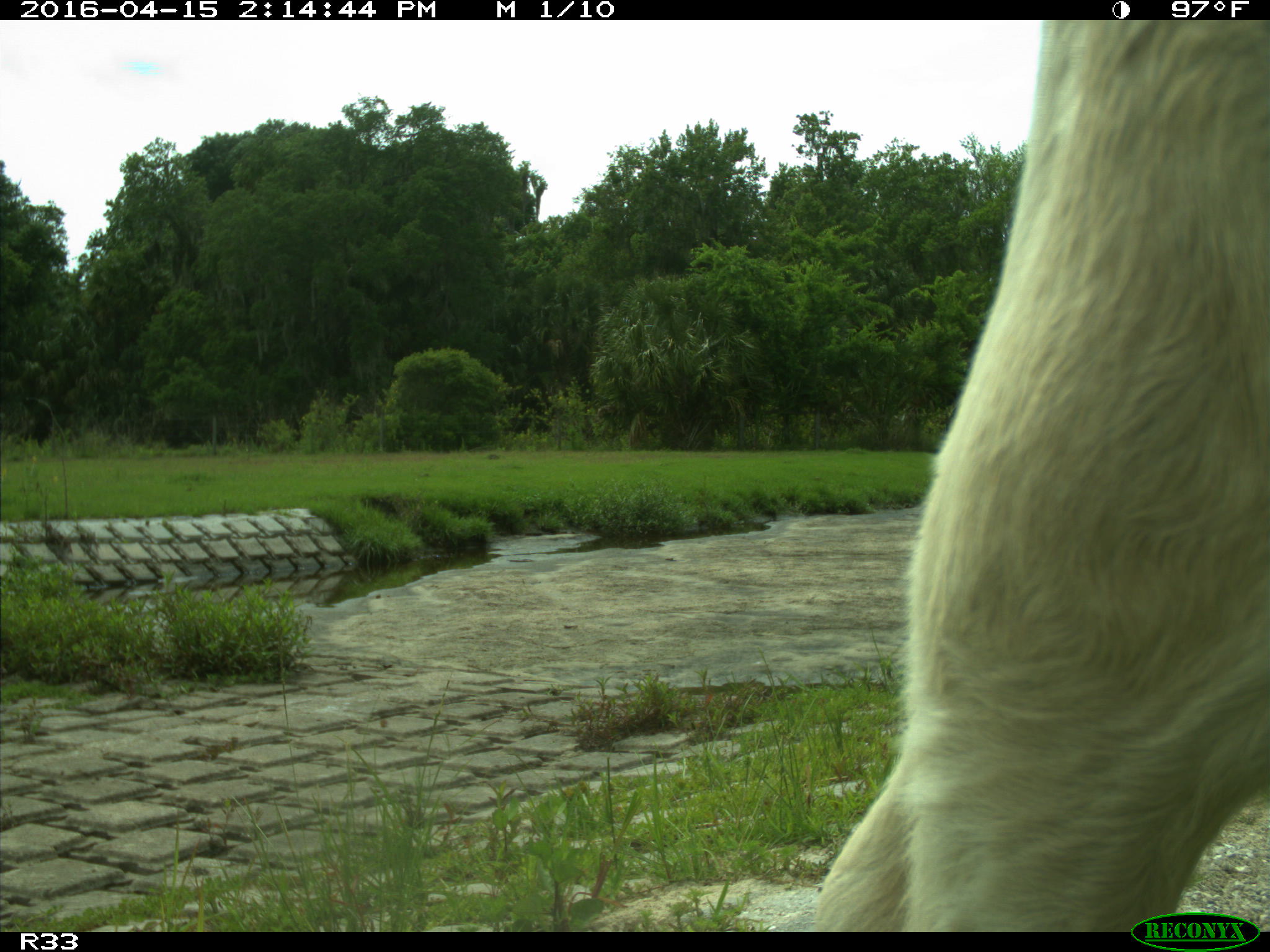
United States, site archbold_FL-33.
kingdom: Animalia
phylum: Chordata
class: Mammalia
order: Artiodactyla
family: Bovidae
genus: Bos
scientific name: Bos taurus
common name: domestic cow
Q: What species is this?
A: Bos taurus (domestic cow).